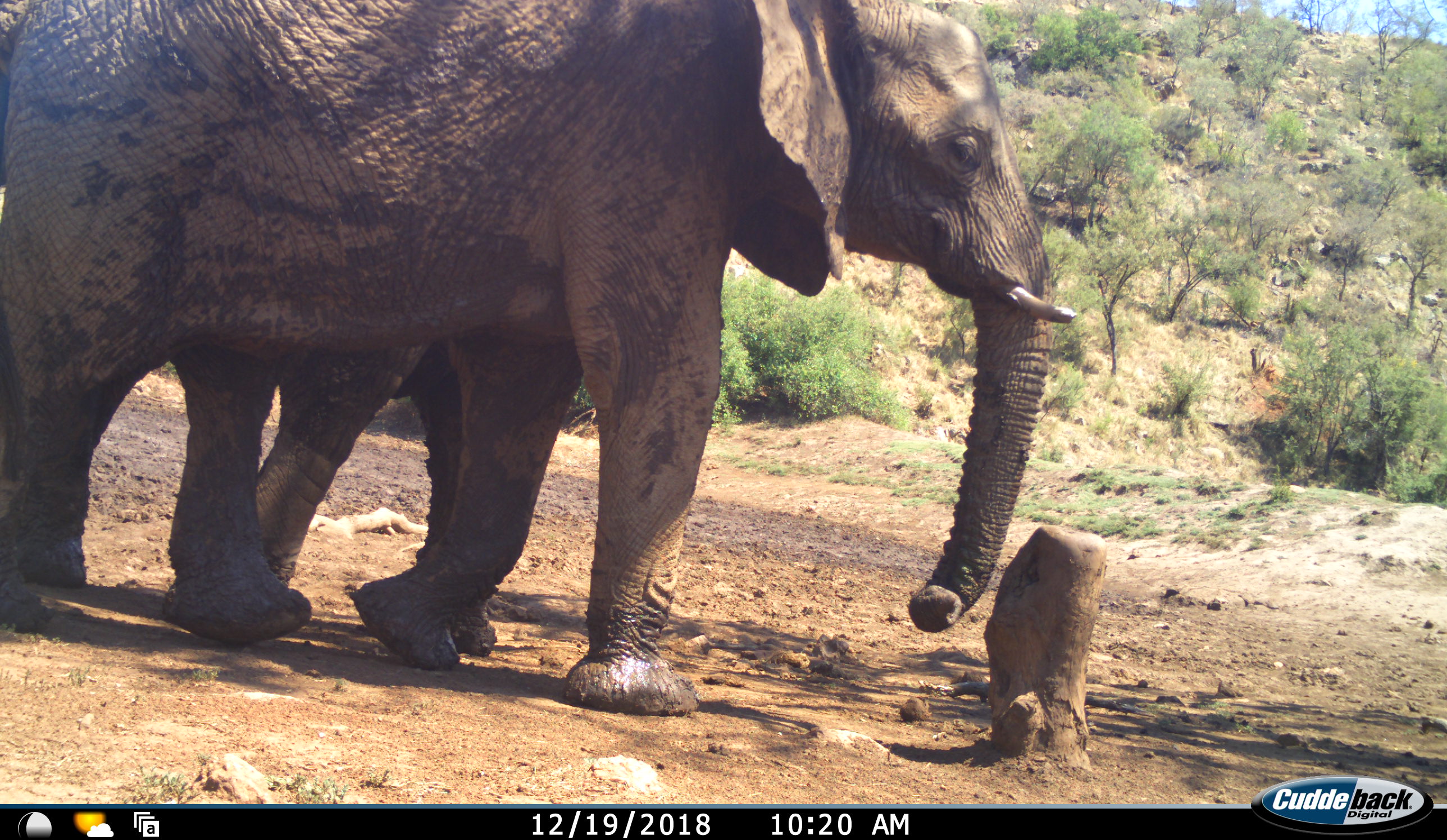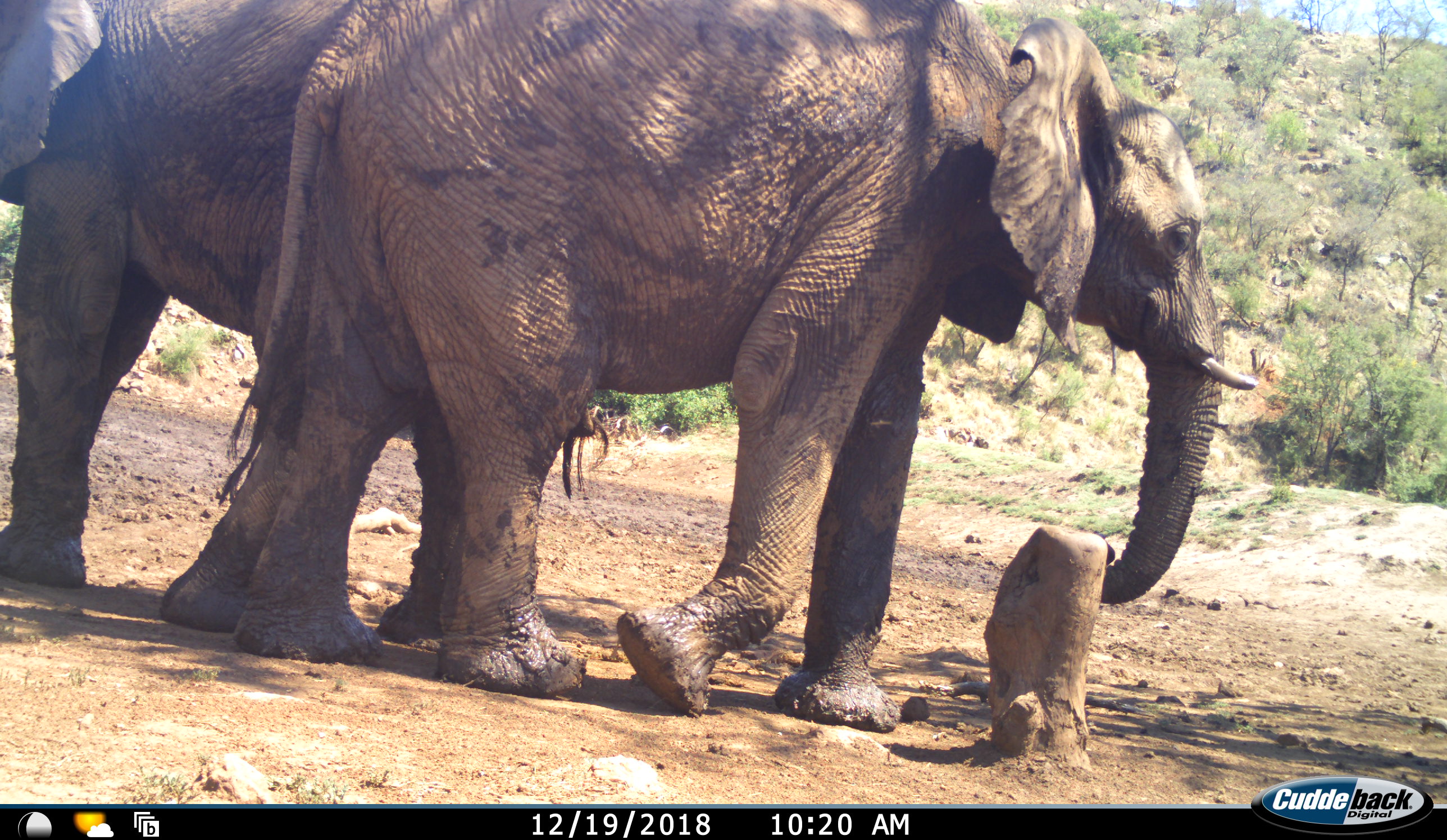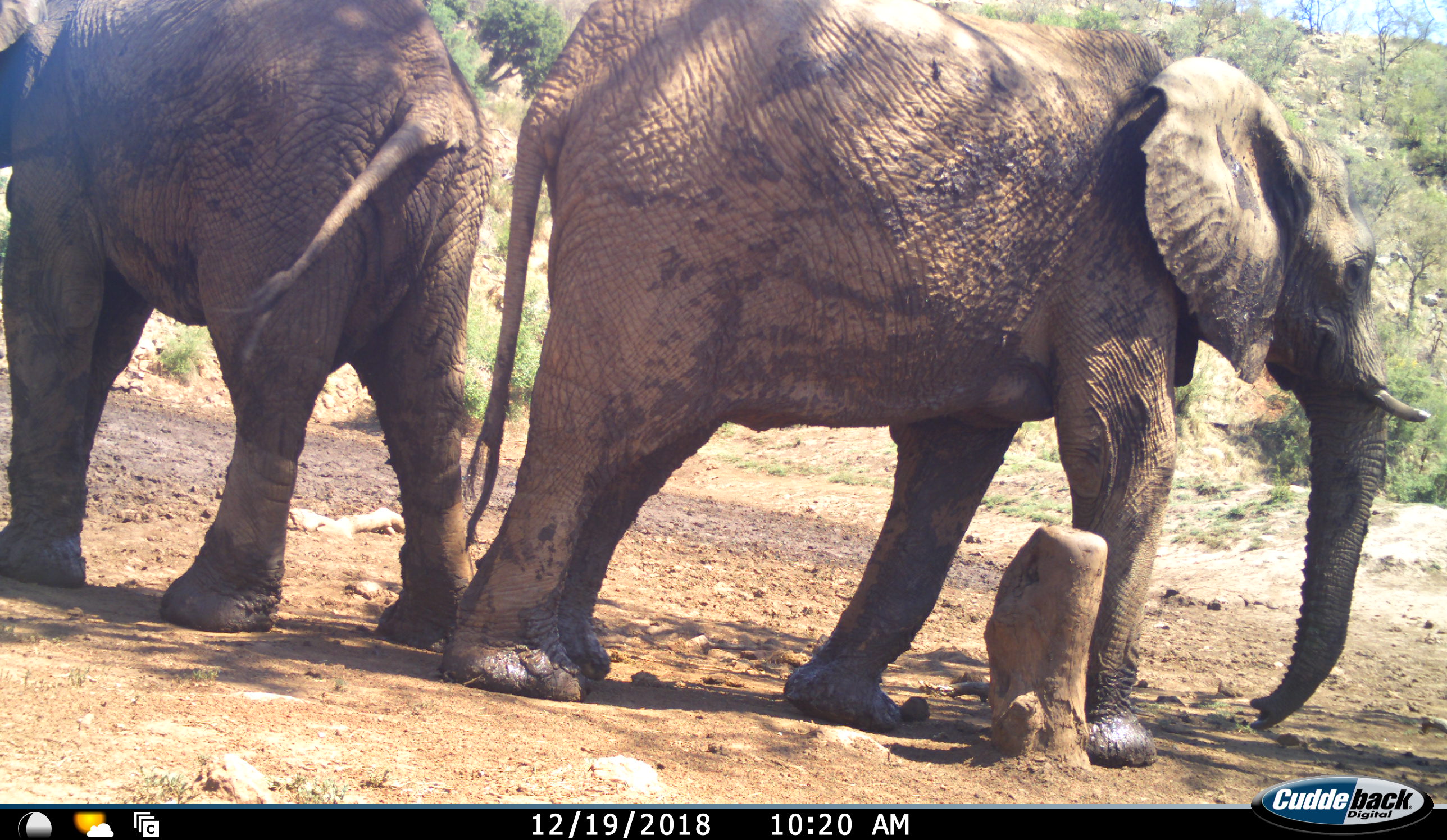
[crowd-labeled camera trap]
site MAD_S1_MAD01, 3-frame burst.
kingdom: Animalia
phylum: Chordata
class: Mammalia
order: Proboscidea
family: Elephantidae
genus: Loxodonta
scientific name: Loxodonta africana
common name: african bush elephant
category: elephant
Elephant (african bush elephant) (Loxodonta africana), count 2. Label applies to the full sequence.